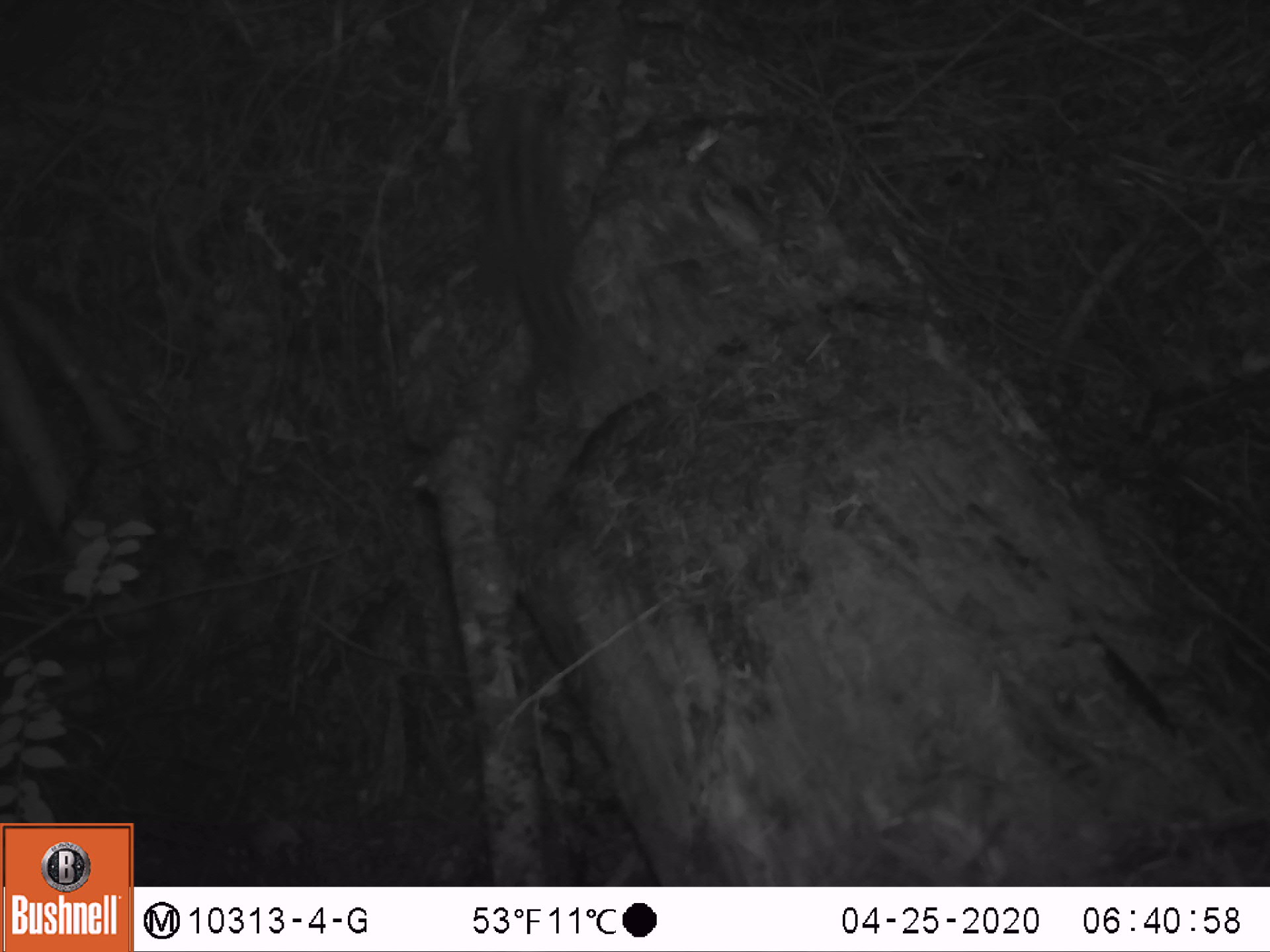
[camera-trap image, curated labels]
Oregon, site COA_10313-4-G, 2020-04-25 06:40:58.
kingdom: Animalia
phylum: Chordata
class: Mammalia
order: Rodentia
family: Sciuridae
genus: Neotamias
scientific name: Neotamias townsendii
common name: townsend's chipmunk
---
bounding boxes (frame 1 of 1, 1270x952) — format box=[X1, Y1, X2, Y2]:
townsend's chipmunk: box=[458, 66, 603, 392]